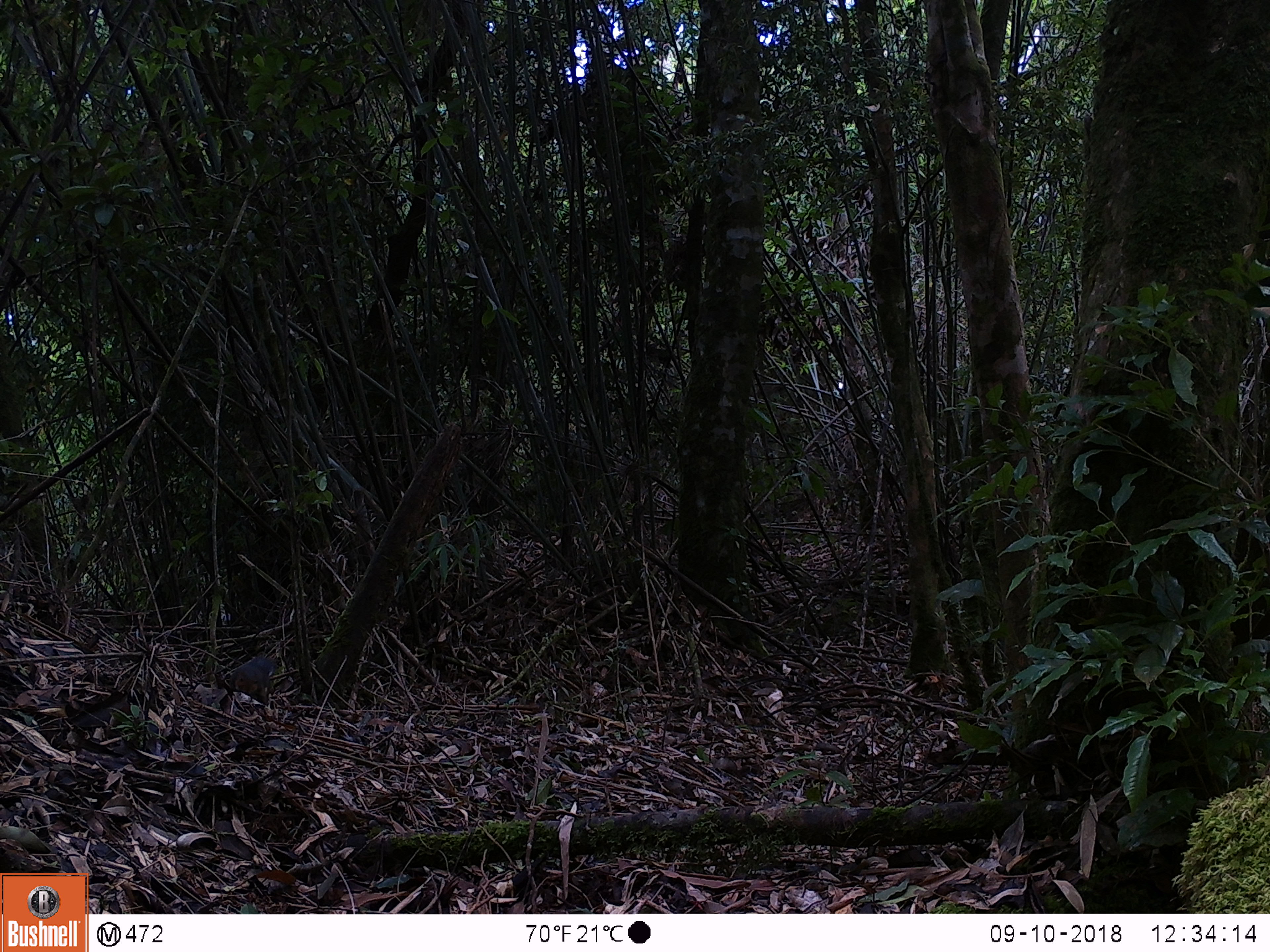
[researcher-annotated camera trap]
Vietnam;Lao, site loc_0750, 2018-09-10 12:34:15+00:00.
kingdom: Animalia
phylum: Chordata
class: Mammalia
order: Rodentia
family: Sciuridae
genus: Dremomys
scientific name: Dremomys rufigenis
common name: red-cheeked squirrel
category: red cheeked squirrel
Red cheeked squirrel (red-cheeked squirrel) (Dremomys rufigenis). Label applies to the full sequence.